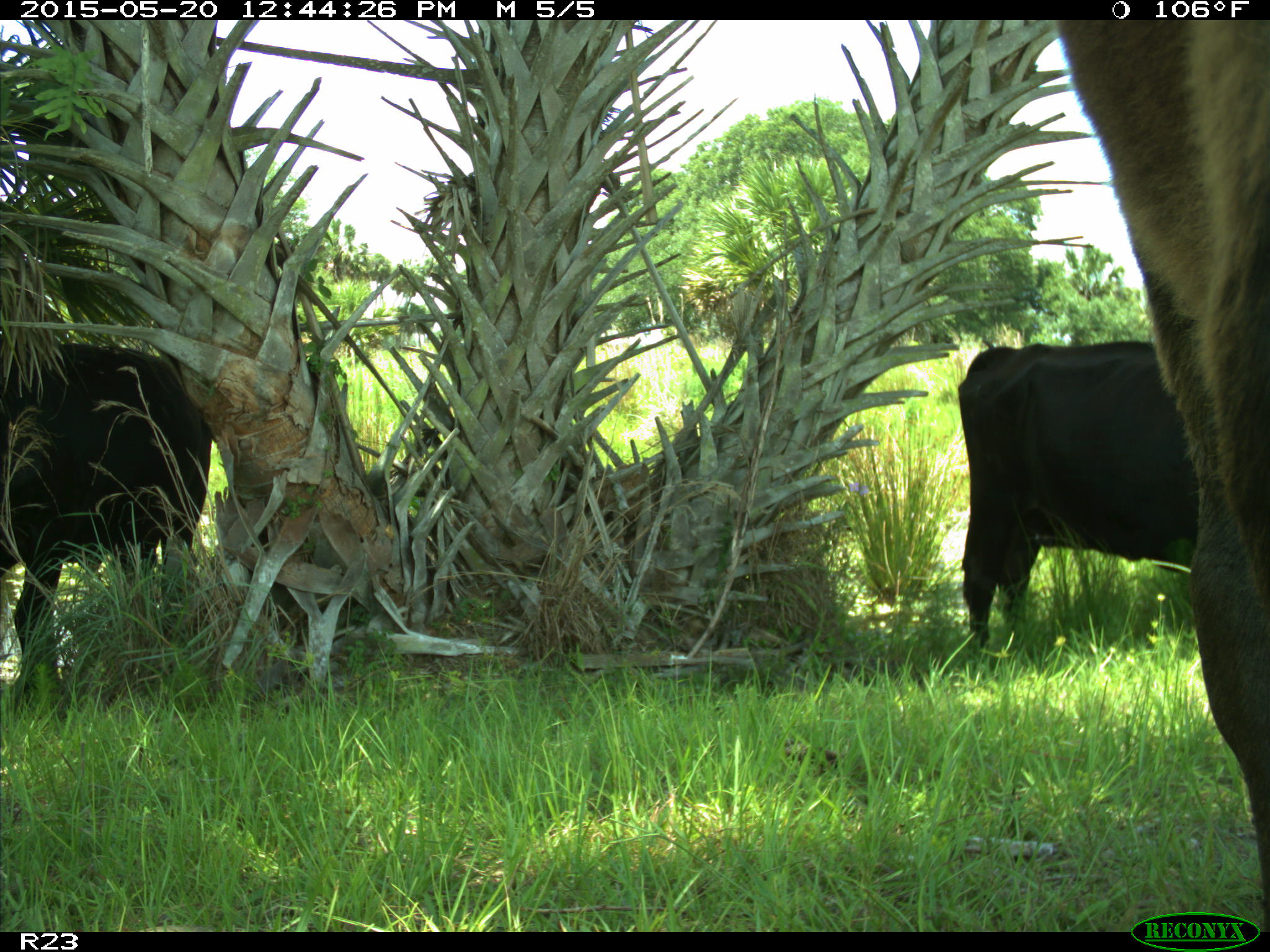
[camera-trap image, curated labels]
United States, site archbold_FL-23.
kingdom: Animalia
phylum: Chordata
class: Mammalia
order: Artiodactyla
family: Bovidae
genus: Bos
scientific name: Bos taurus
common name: domestic cow